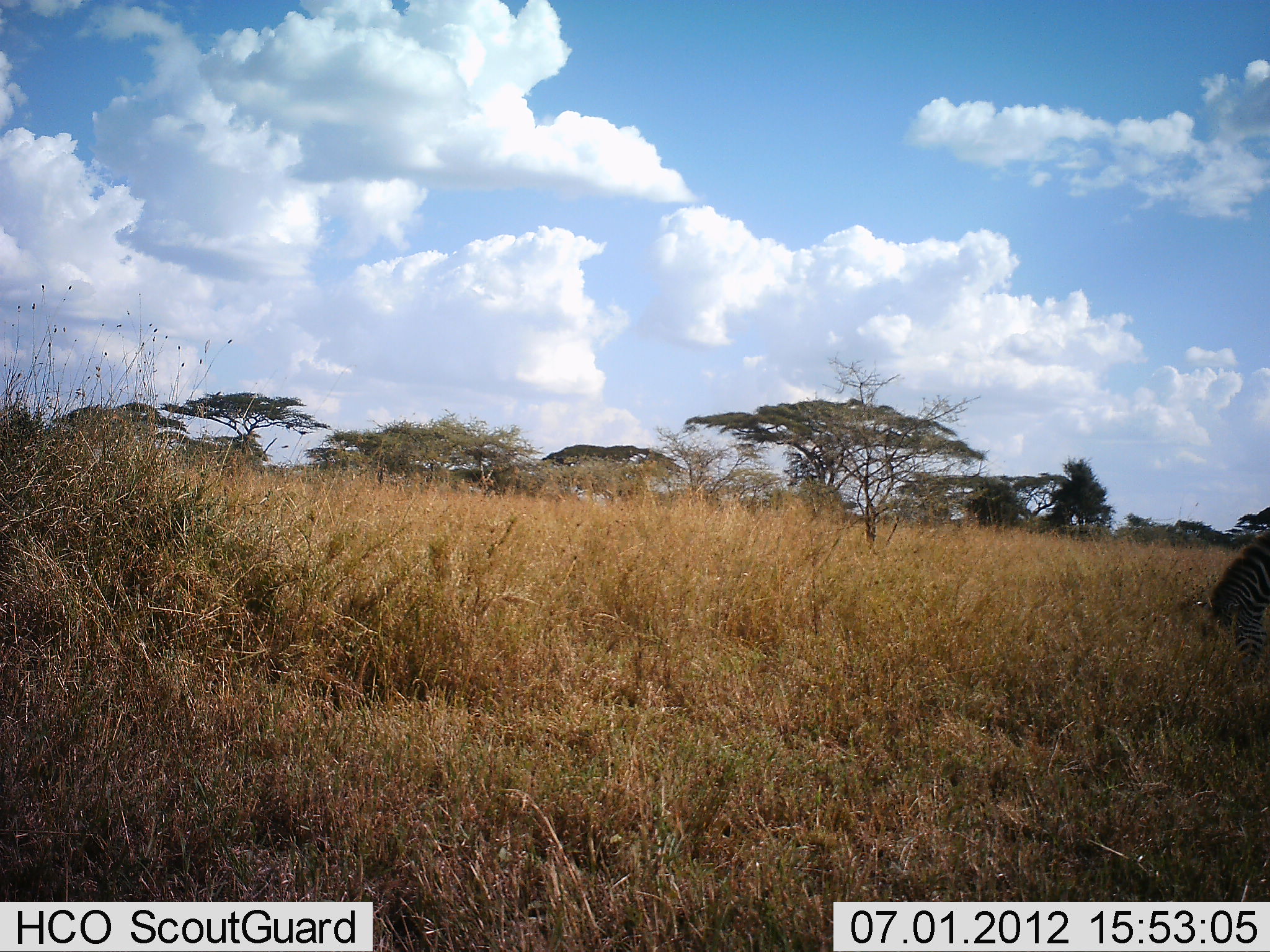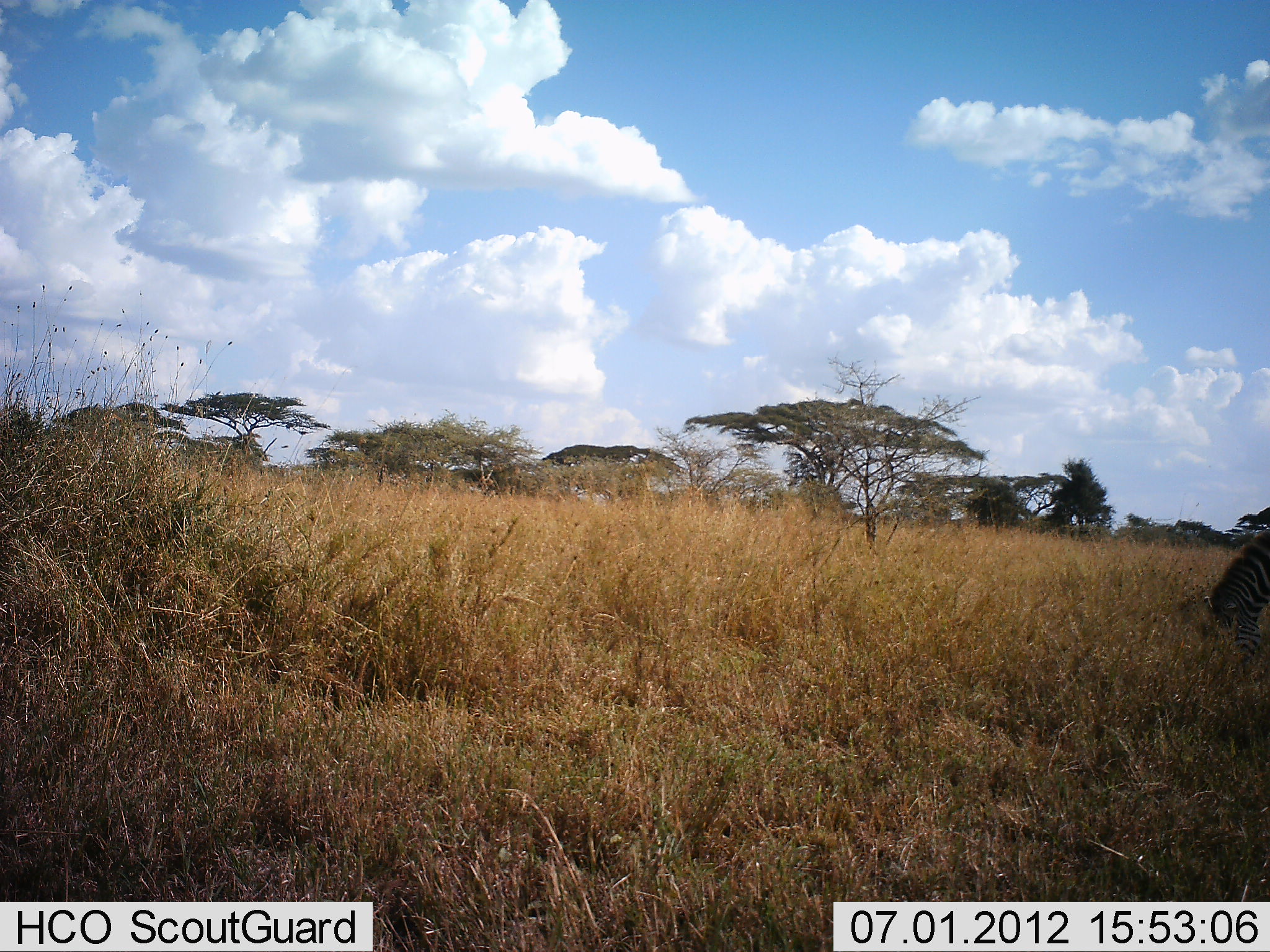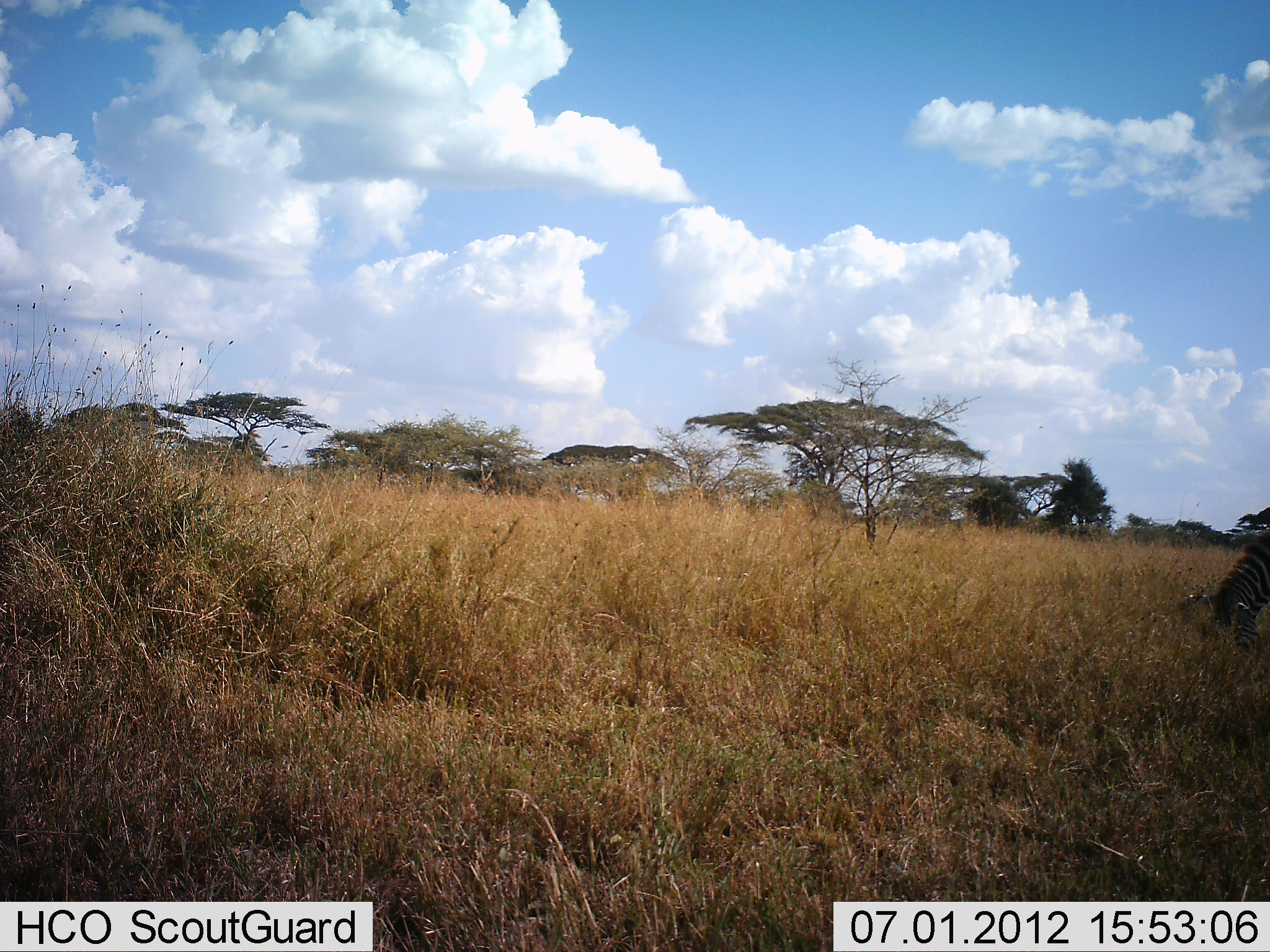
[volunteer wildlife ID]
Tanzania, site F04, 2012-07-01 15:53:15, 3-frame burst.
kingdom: Animalia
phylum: Chordata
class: Mammalia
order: Perissodactyla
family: Equidae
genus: Equus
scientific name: Equus quagga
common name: plains zebra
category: zebra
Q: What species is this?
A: Zebra (plains zebra) (Equus quagga).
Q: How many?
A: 1.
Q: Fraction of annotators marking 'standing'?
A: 30%.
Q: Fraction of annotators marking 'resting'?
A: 0%.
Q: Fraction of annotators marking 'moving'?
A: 0%.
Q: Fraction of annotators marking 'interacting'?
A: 0%.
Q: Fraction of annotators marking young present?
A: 0%.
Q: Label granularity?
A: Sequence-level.